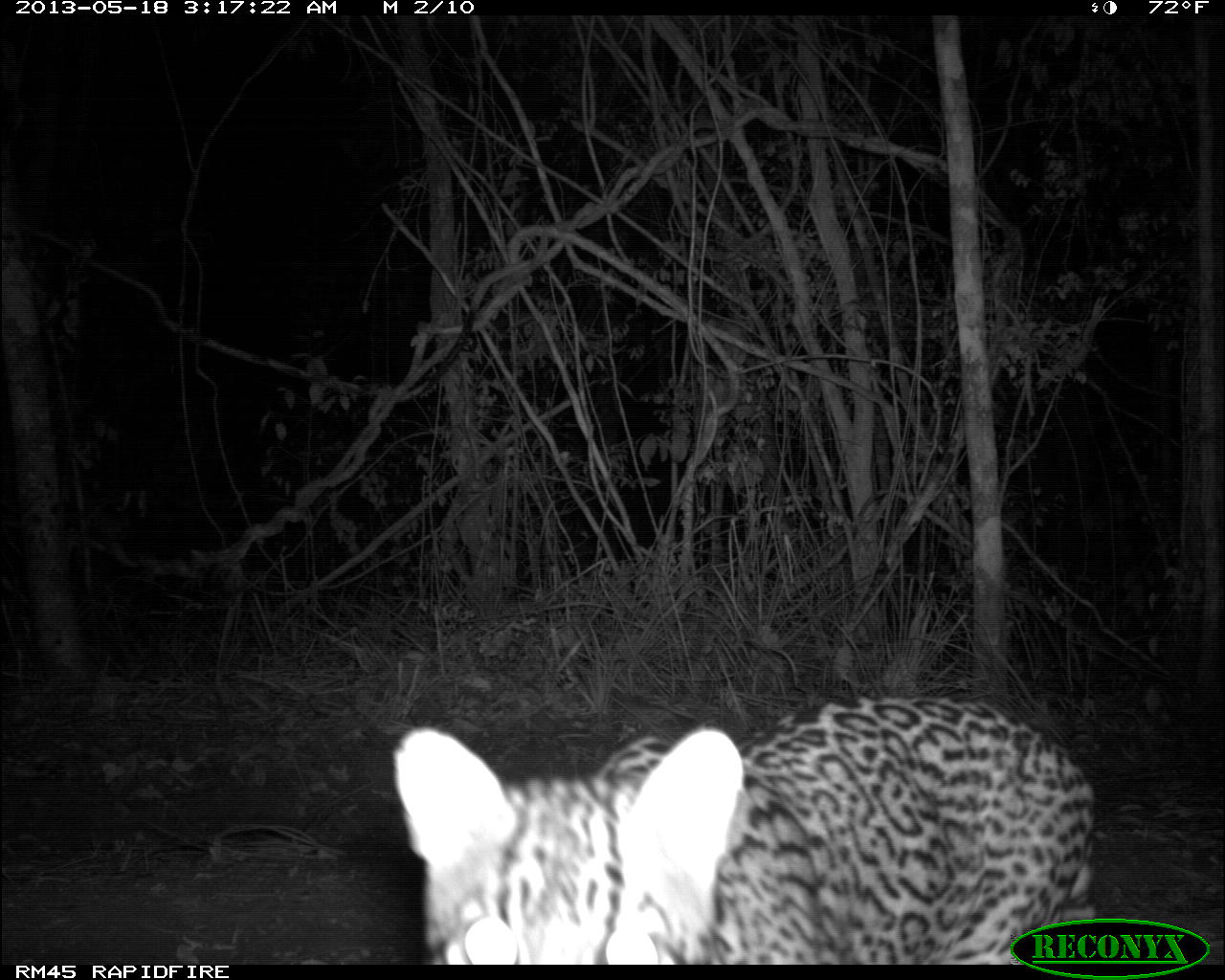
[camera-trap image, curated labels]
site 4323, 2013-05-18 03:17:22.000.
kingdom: Animalia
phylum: Chordata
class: Mammalia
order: Carnivora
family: Felidae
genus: Leopardus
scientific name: Leopardus pardalis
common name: ocelot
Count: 1.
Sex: male.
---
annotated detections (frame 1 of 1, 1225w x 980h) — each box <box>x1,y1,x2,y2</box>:
leopardus pardalis: <box>392,688,1101,964</box>